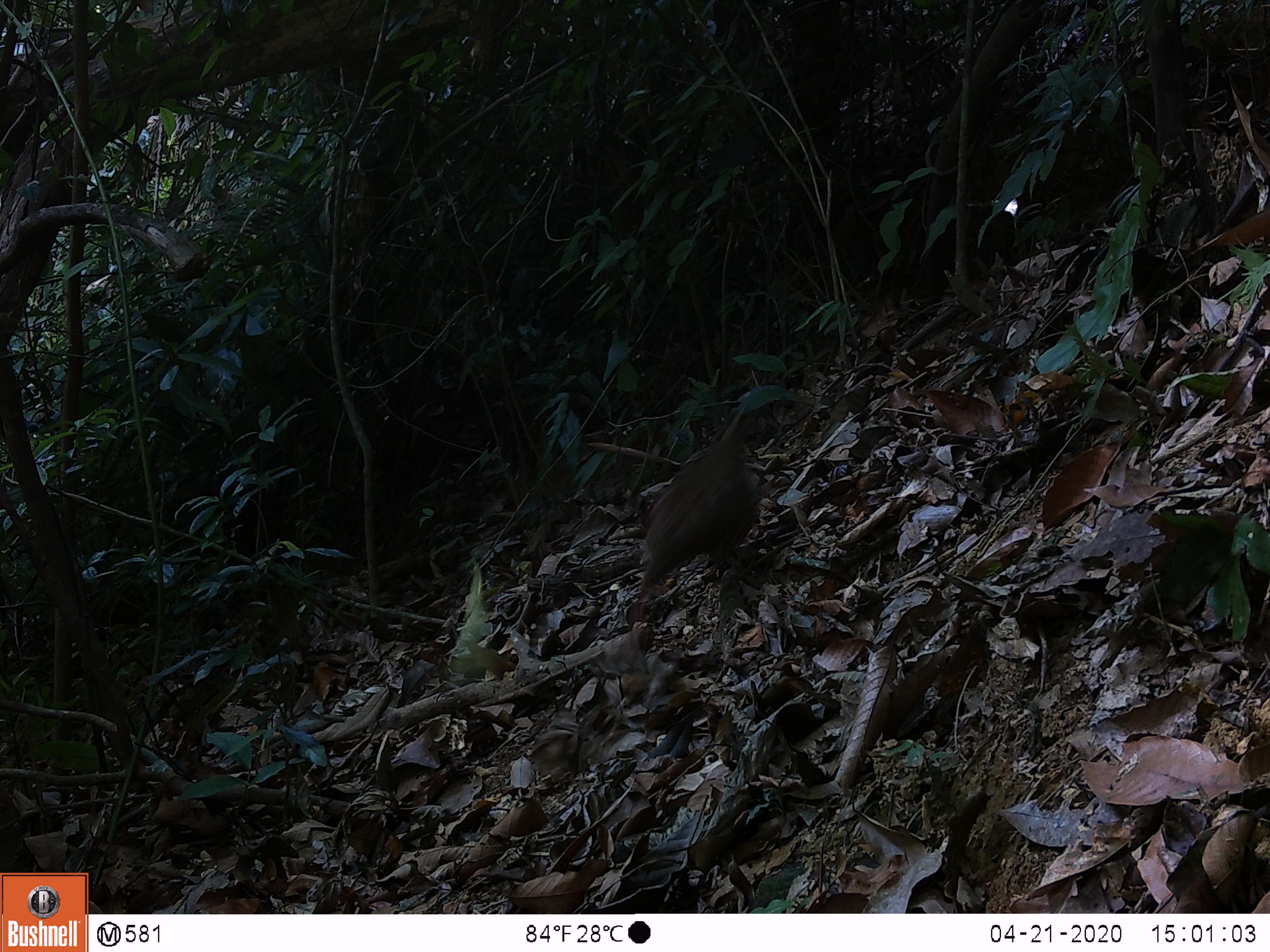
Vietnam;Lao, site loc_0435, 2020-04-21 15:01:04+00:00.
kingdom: Animalia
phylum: Chordata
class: Mammalia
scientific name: Mammalia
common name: mammal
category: unidentified small mammal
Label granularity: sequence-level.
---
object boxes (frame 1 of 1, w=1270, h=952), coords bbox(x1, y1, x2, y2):
unidentified small mammal: bbox(636, 399, 759, 608)